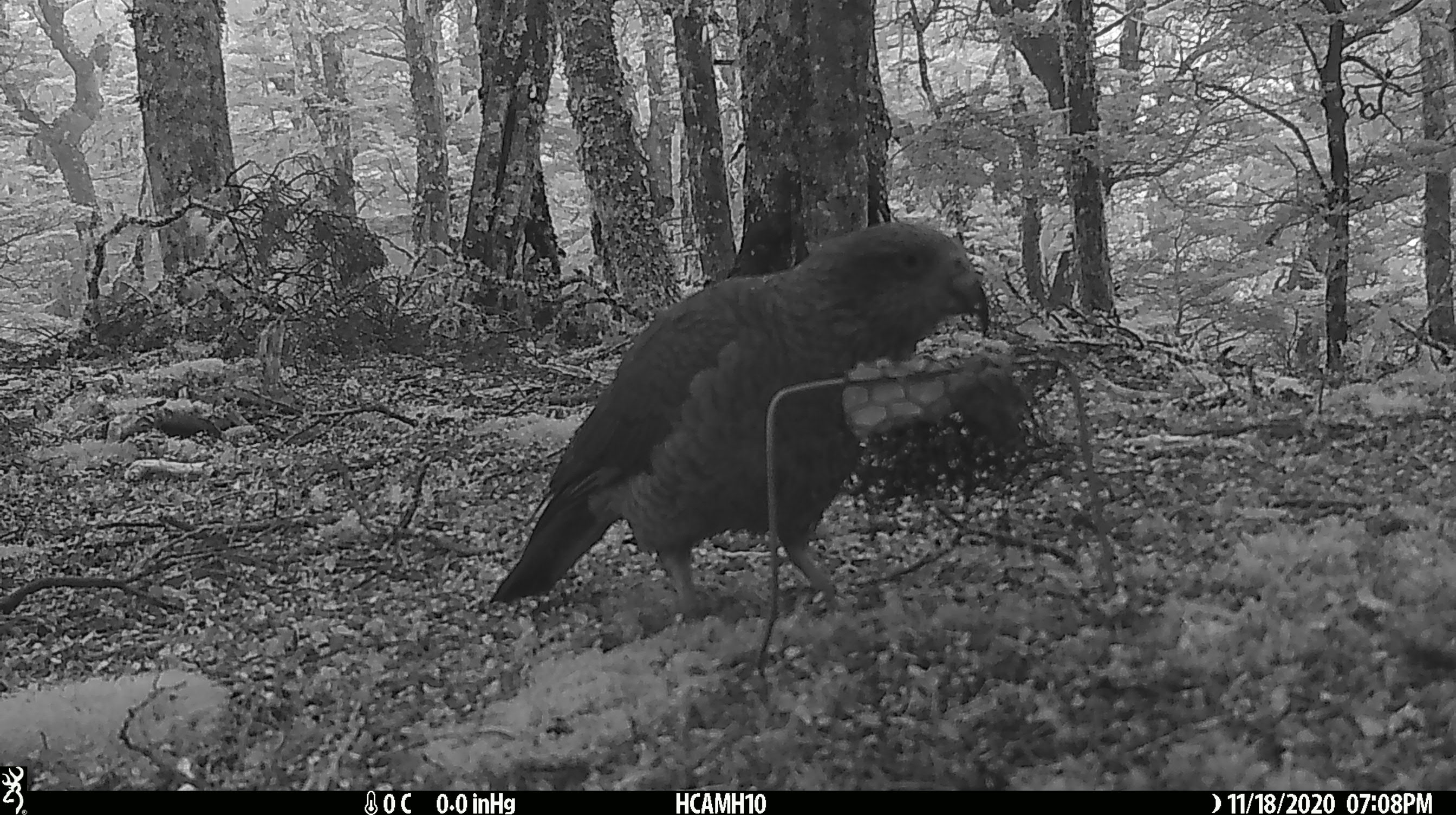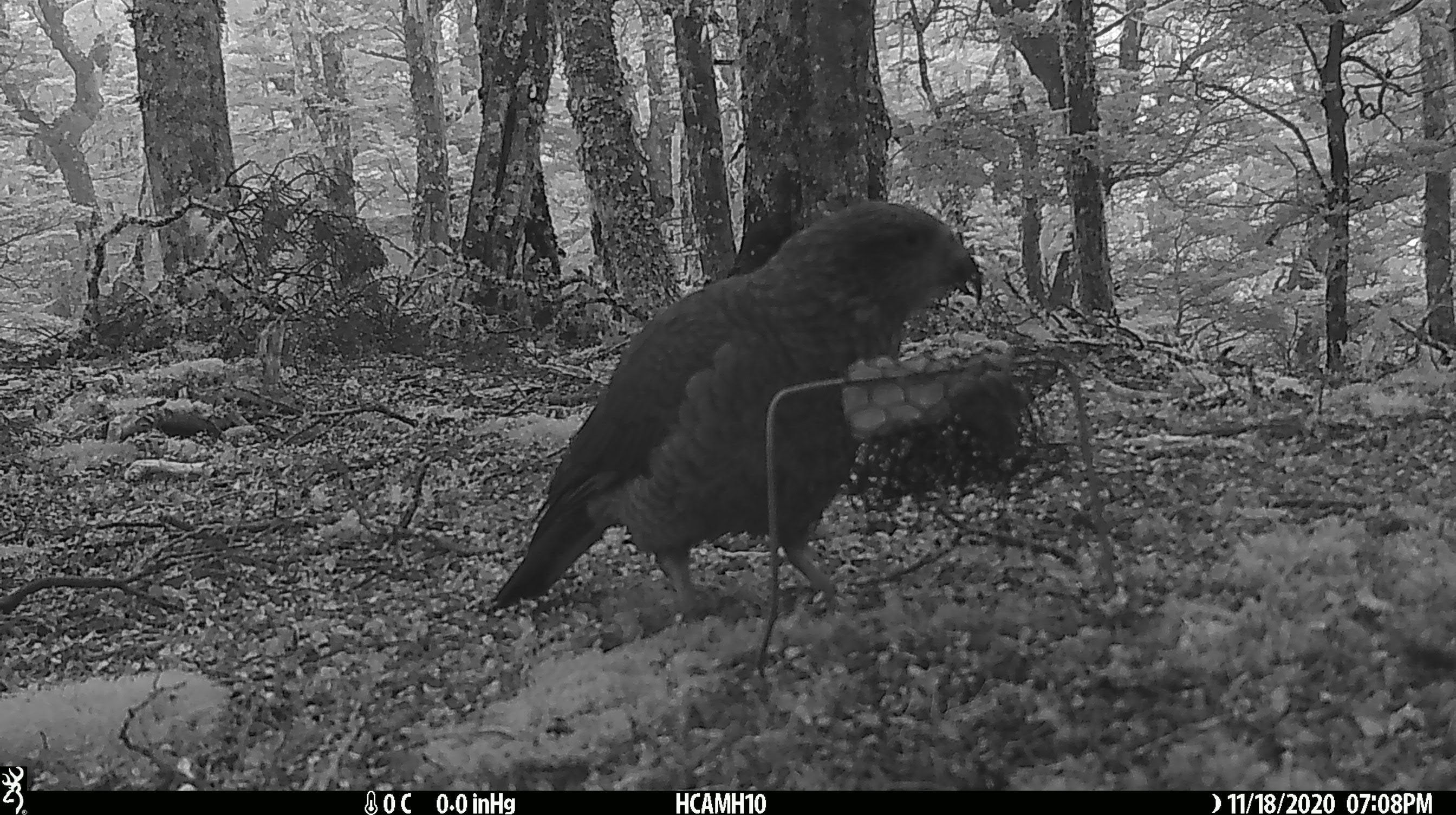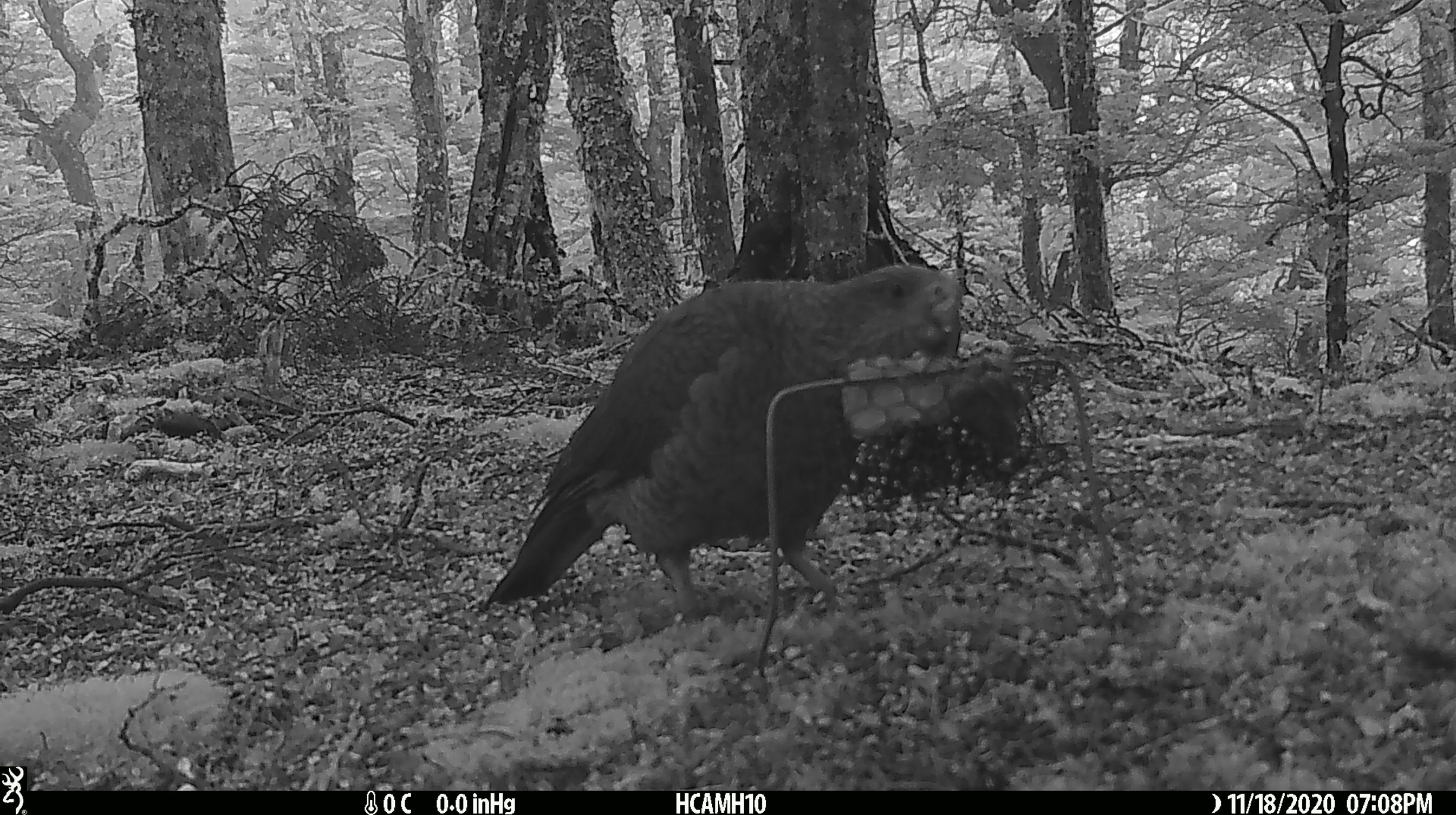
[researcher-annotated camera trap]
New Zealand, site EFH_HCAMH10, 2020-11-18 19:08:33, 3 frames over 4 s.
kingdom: Animalia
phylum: Chordata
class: Aves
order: Psittaciformes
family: Strigopidae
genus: Nestor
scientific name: Nestor notabilis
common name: kea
Kea (Nestor notabilis).